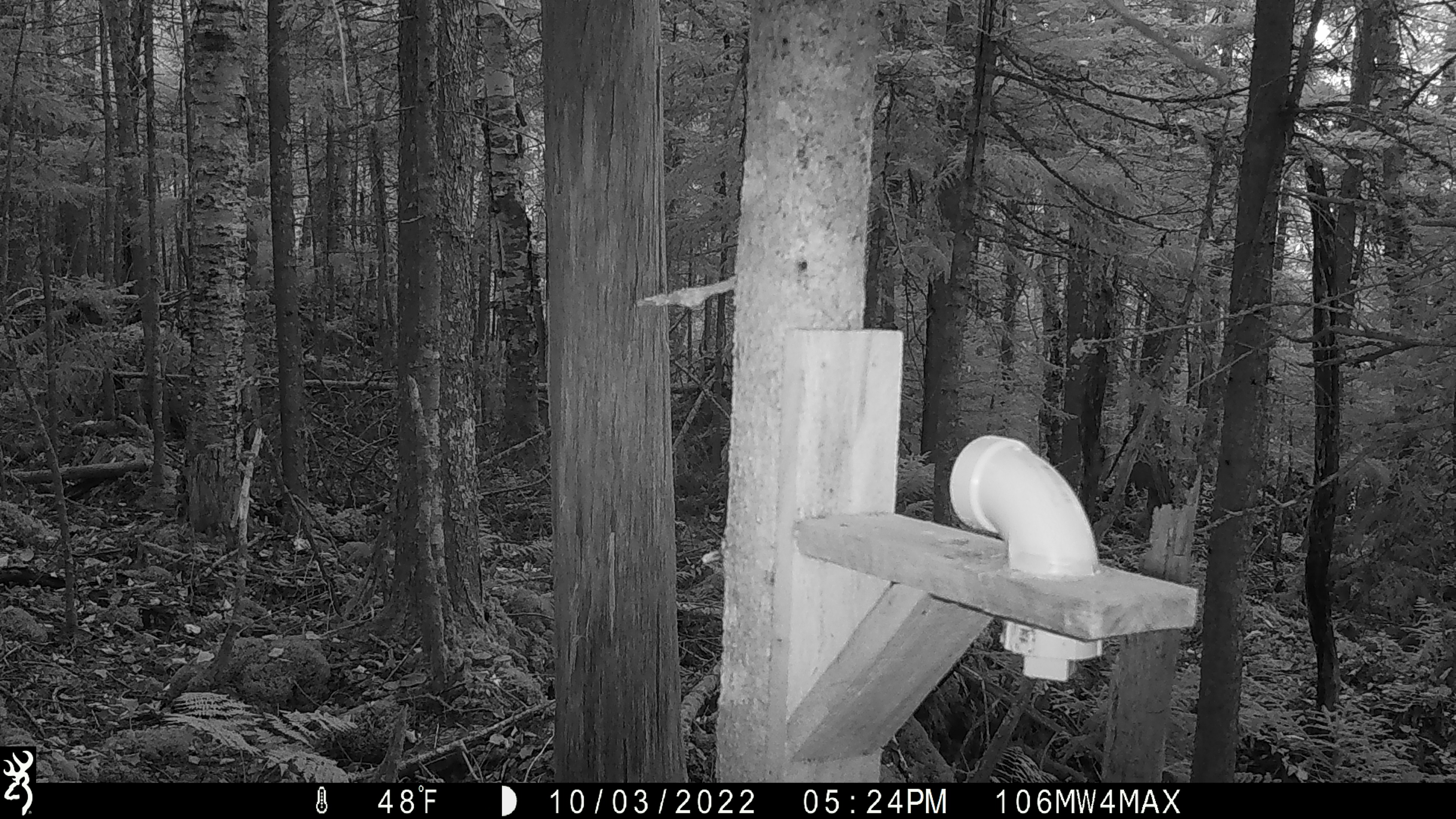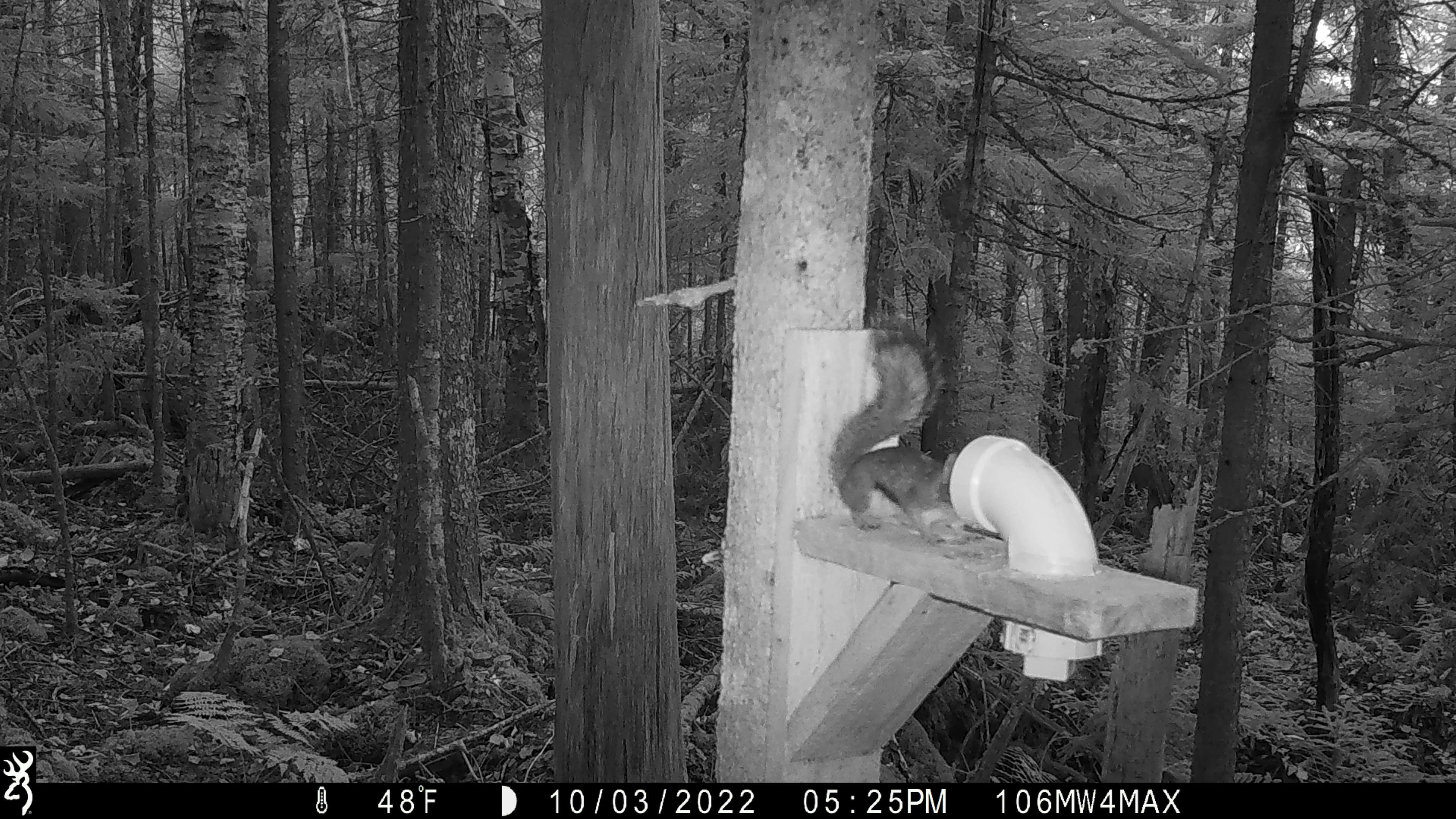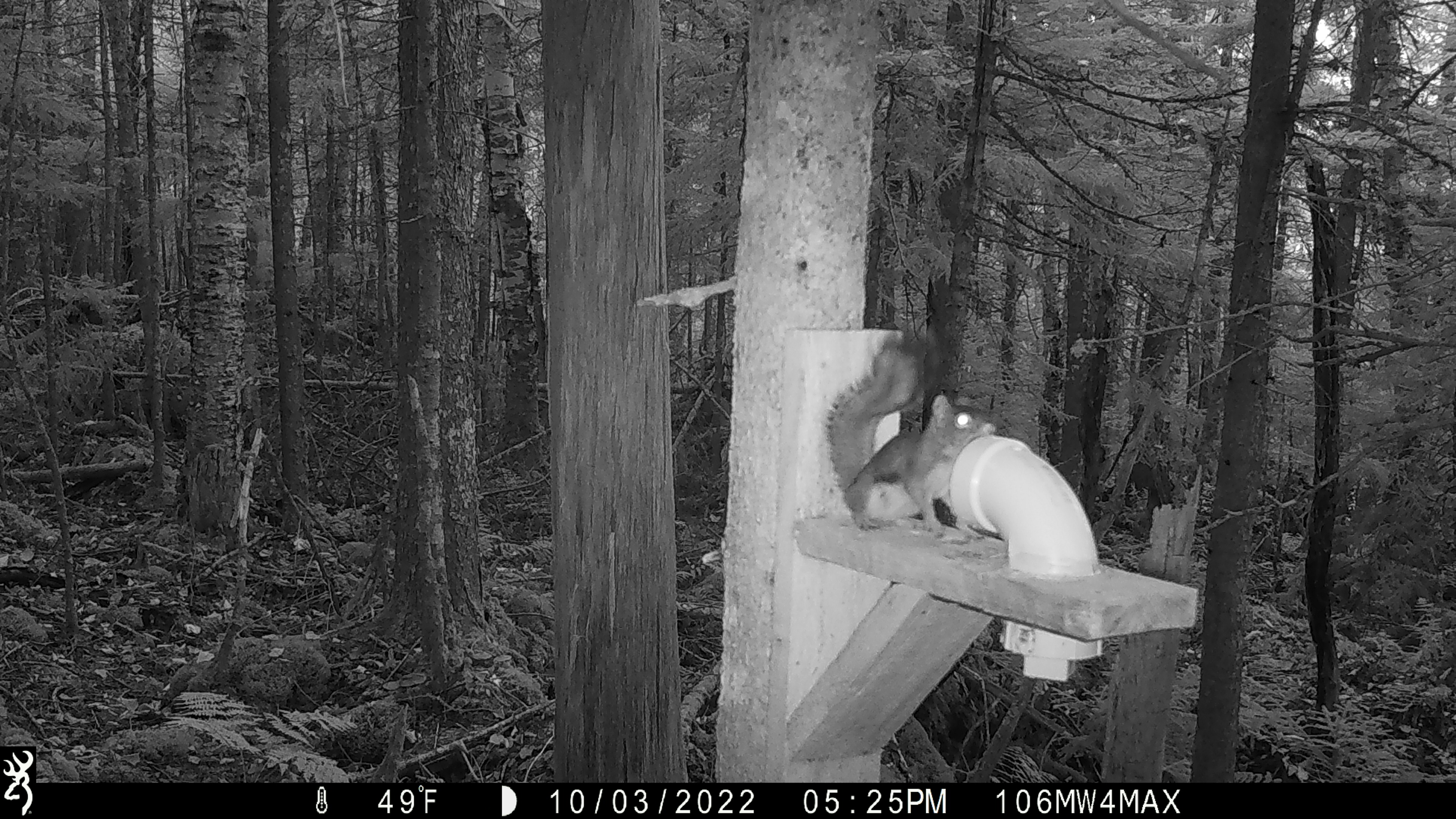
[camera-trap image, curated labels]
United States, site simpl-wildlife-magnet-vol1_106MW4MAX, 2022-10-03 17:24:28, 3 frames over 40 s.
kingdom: Animalia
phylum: Chordata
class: Mammalia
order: Rodentia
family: Sciuridae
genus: Tamiasciurus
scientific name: Tamiasciurus hudsonicus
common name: red squirrel